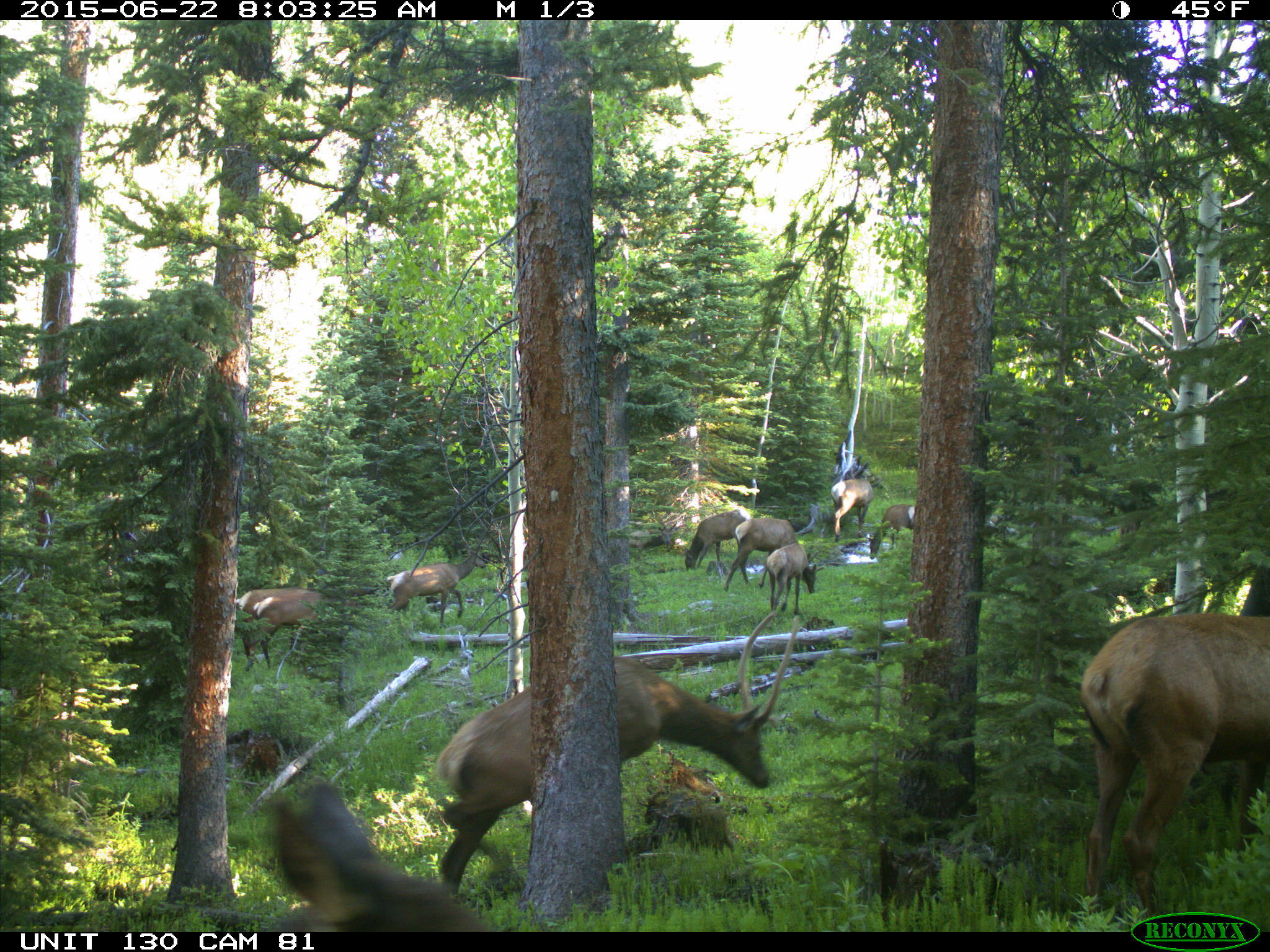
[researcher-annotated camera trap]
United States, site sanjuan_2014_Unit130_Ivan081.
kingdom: Animalia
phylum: Chordata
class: Mammalia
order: Artiodactyla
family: Cervidae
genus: Cervus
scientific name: Cervus elaphus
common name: red deer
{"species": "Cervus elaphus (red deer)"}